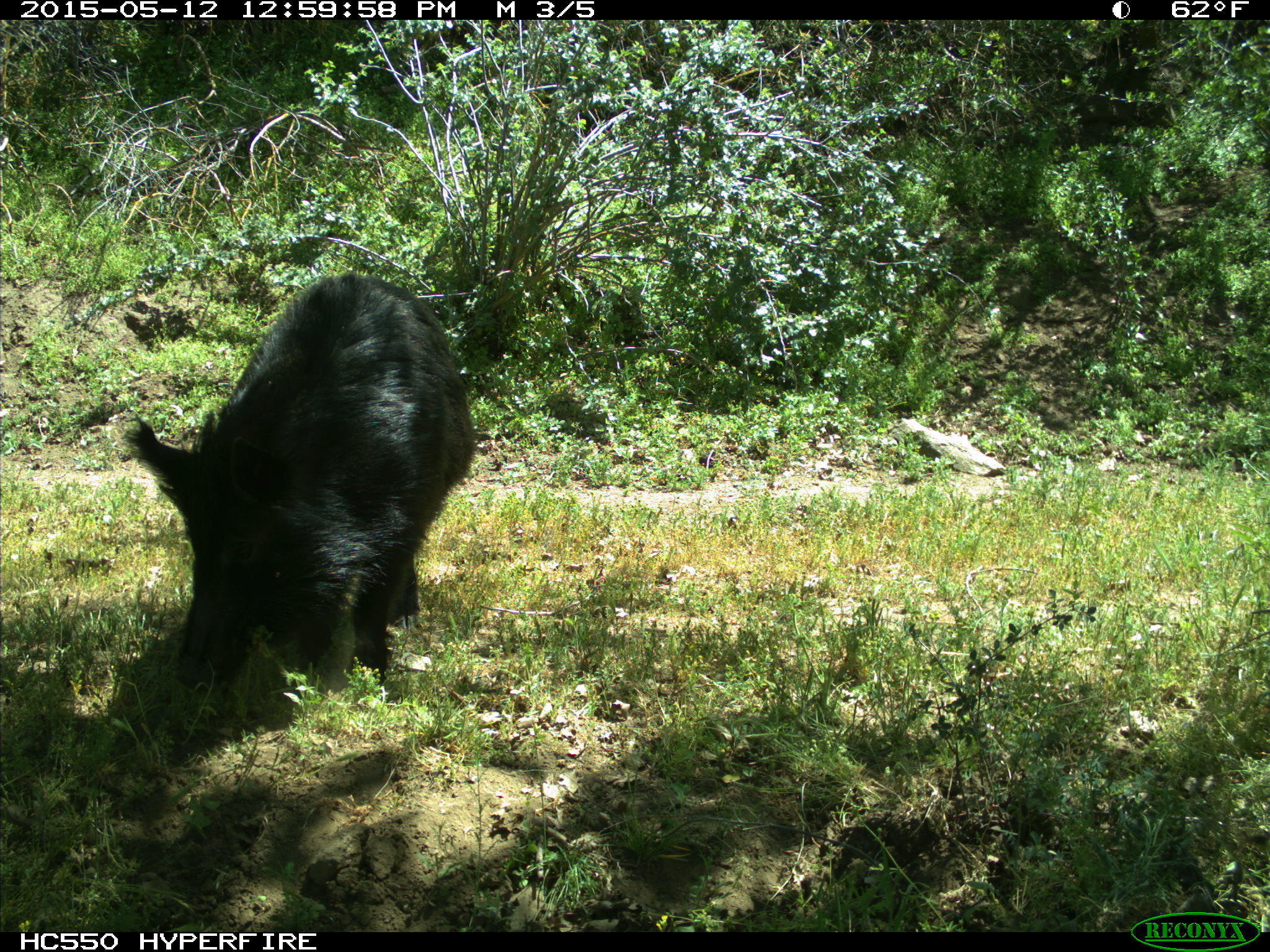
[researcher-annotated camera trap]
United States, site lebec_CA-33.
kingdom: Animalia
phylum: Chordata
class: Mammalia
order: Artiodactyla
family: Suidae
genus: Sus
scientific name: Sus scrofa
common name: wild boar